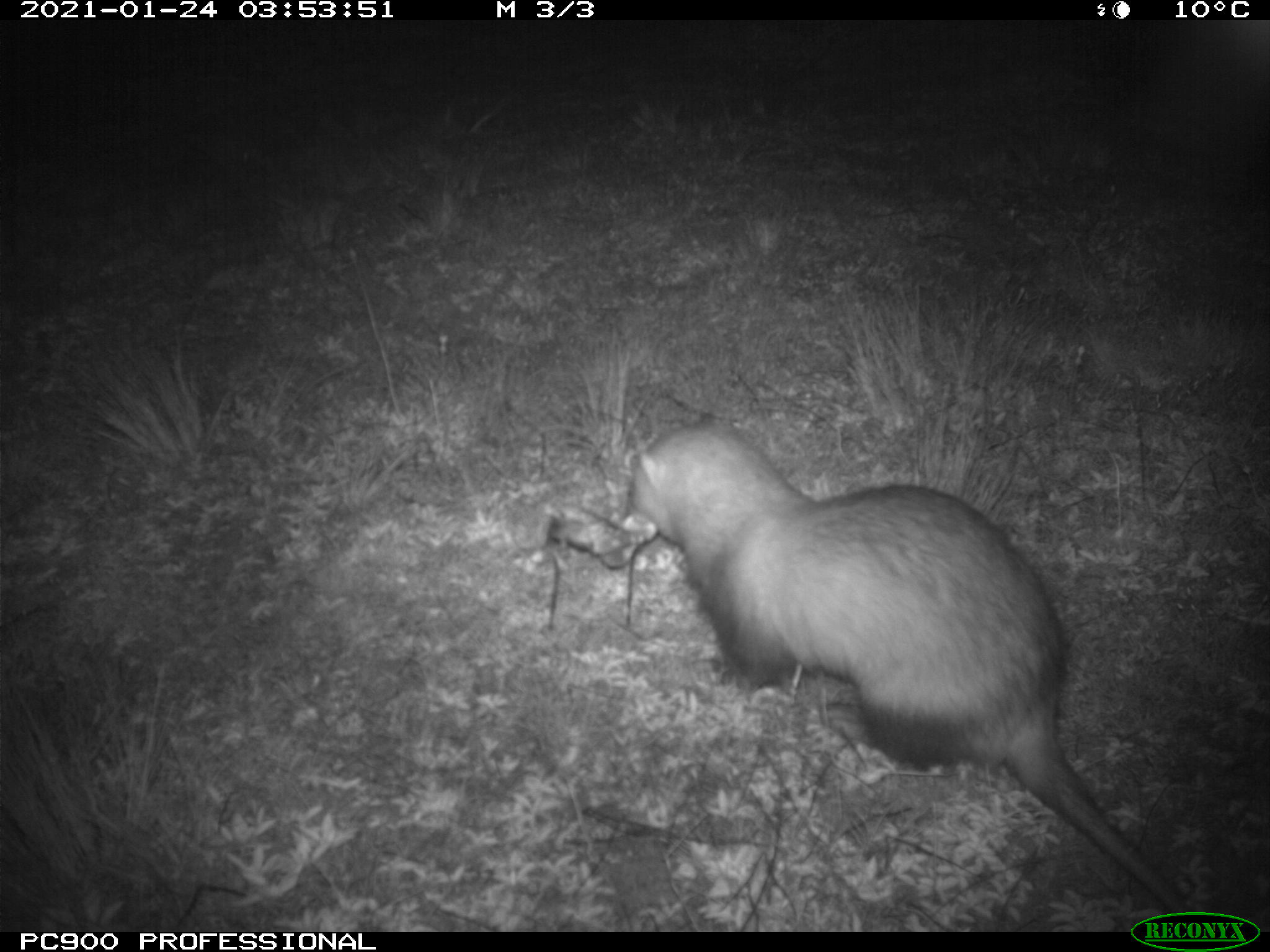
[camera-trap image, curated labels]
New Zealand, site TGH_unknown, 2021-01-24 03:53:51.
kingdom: Animalia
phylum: Chordata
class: Mammalia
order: Carnivora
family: Mustelidae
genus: Mustela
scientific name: Mustela furo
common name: ferret